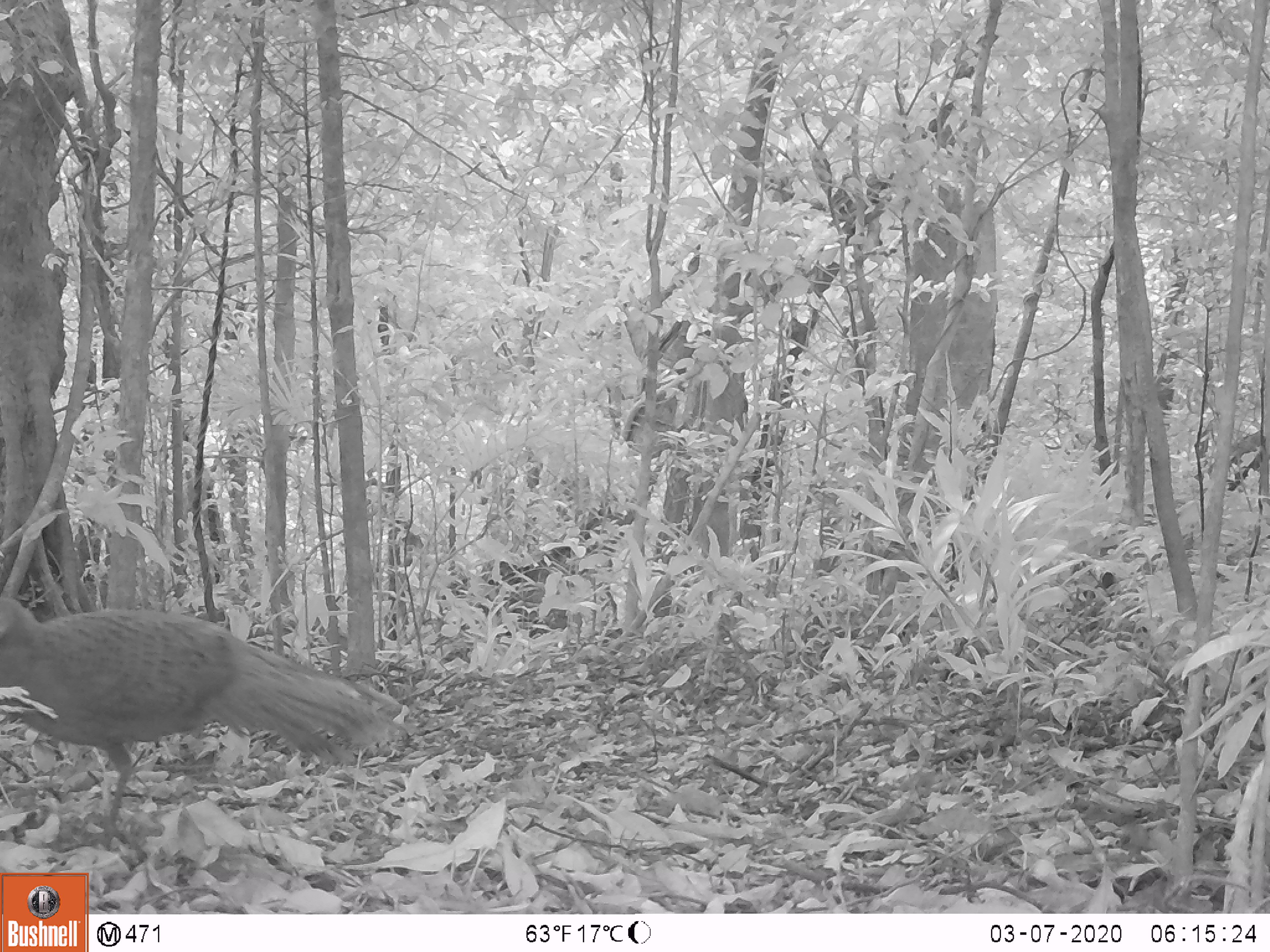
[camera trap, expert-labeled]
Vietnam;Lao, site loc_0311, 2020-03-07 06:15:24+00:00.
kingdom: Animalia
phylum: Chordata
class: Aves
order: Galliformes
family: Phasianidae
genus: Polyplectron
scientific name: Polyplectron bicalcaratum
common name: gray peacock-pheasant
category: grey peacock pheasant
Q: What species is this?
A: Grey peacock pheasant (gray peacock-pheasant) (Polyplectron bicalcaratum).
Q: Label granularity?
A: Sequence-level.